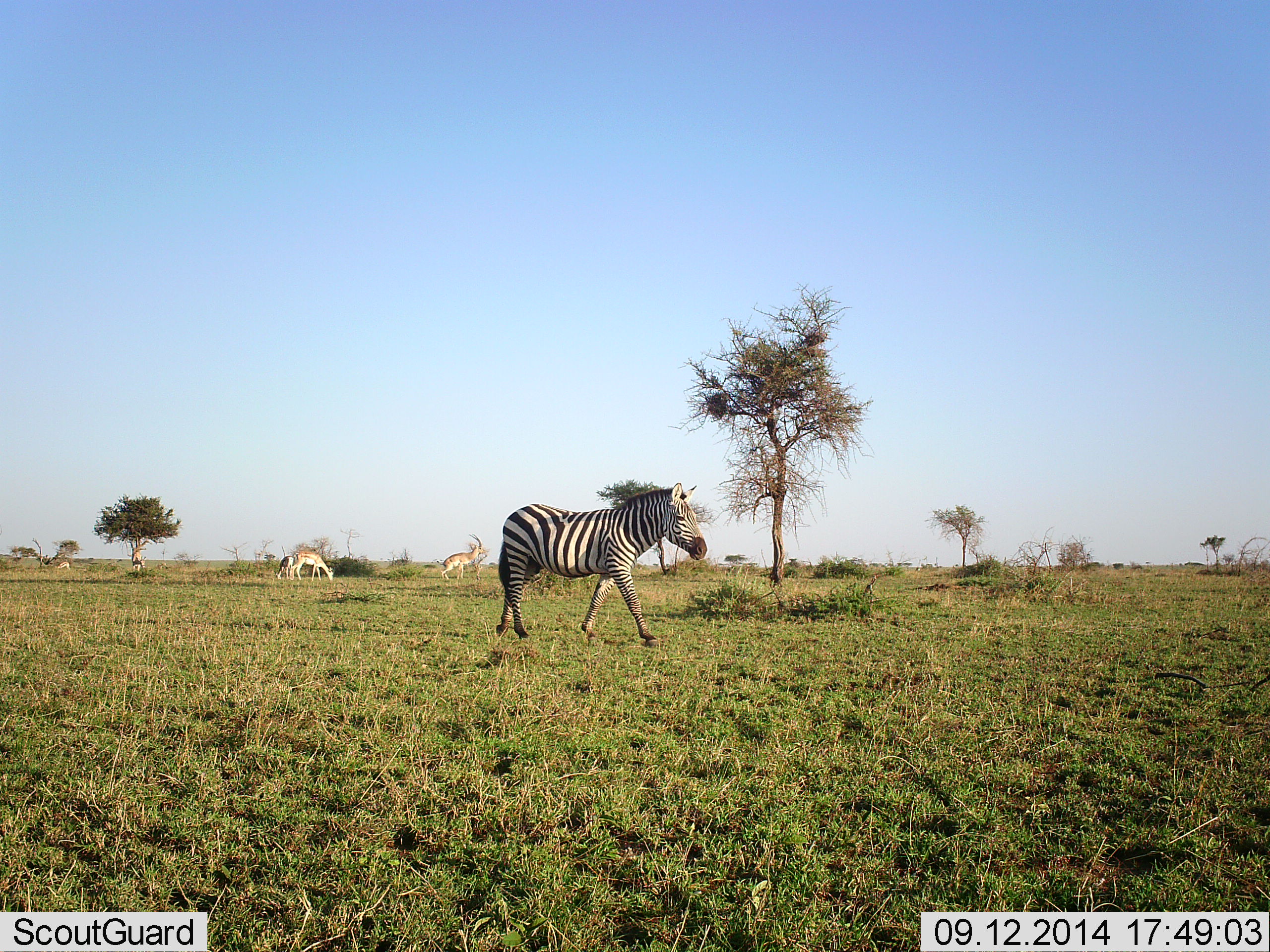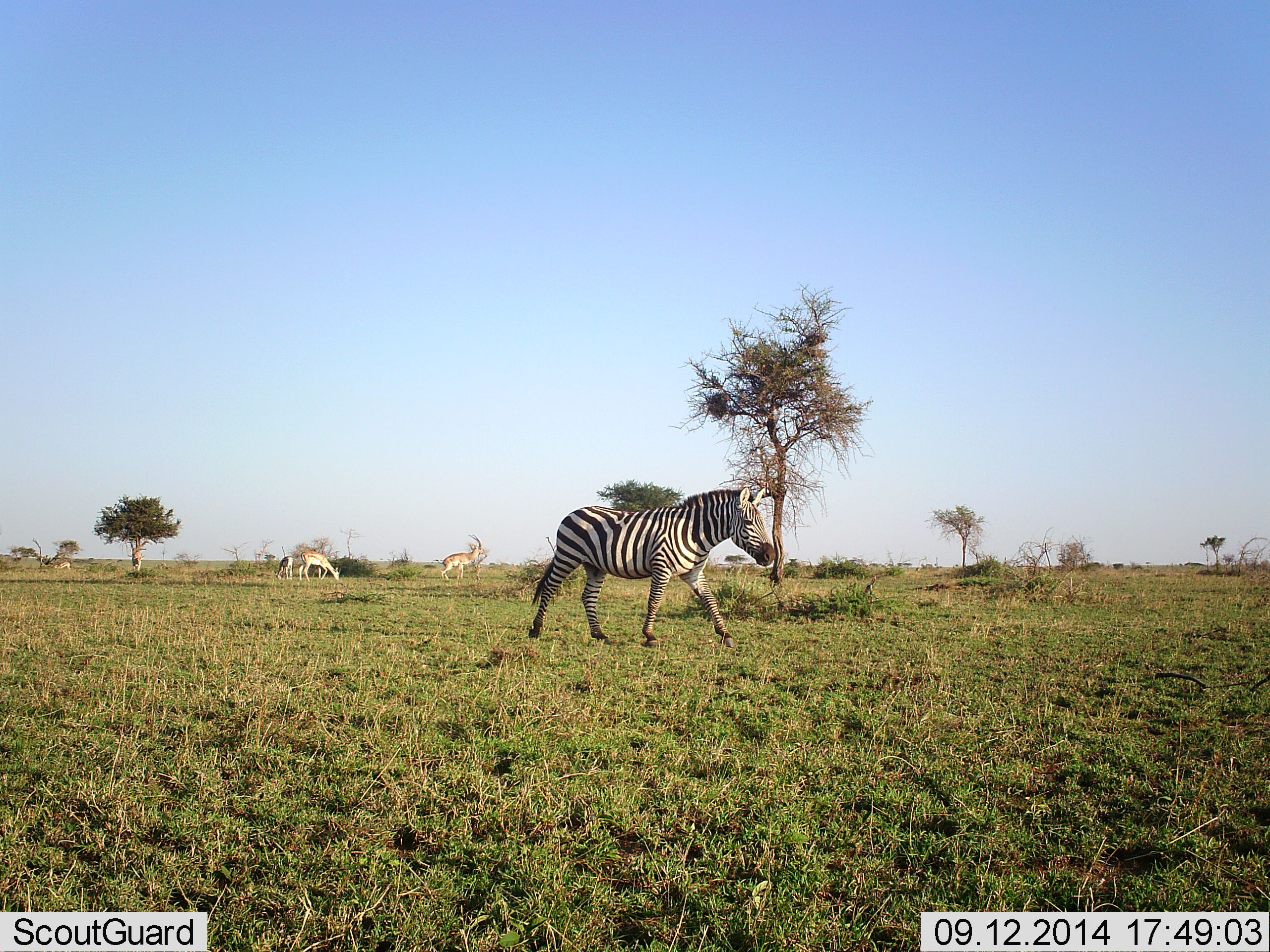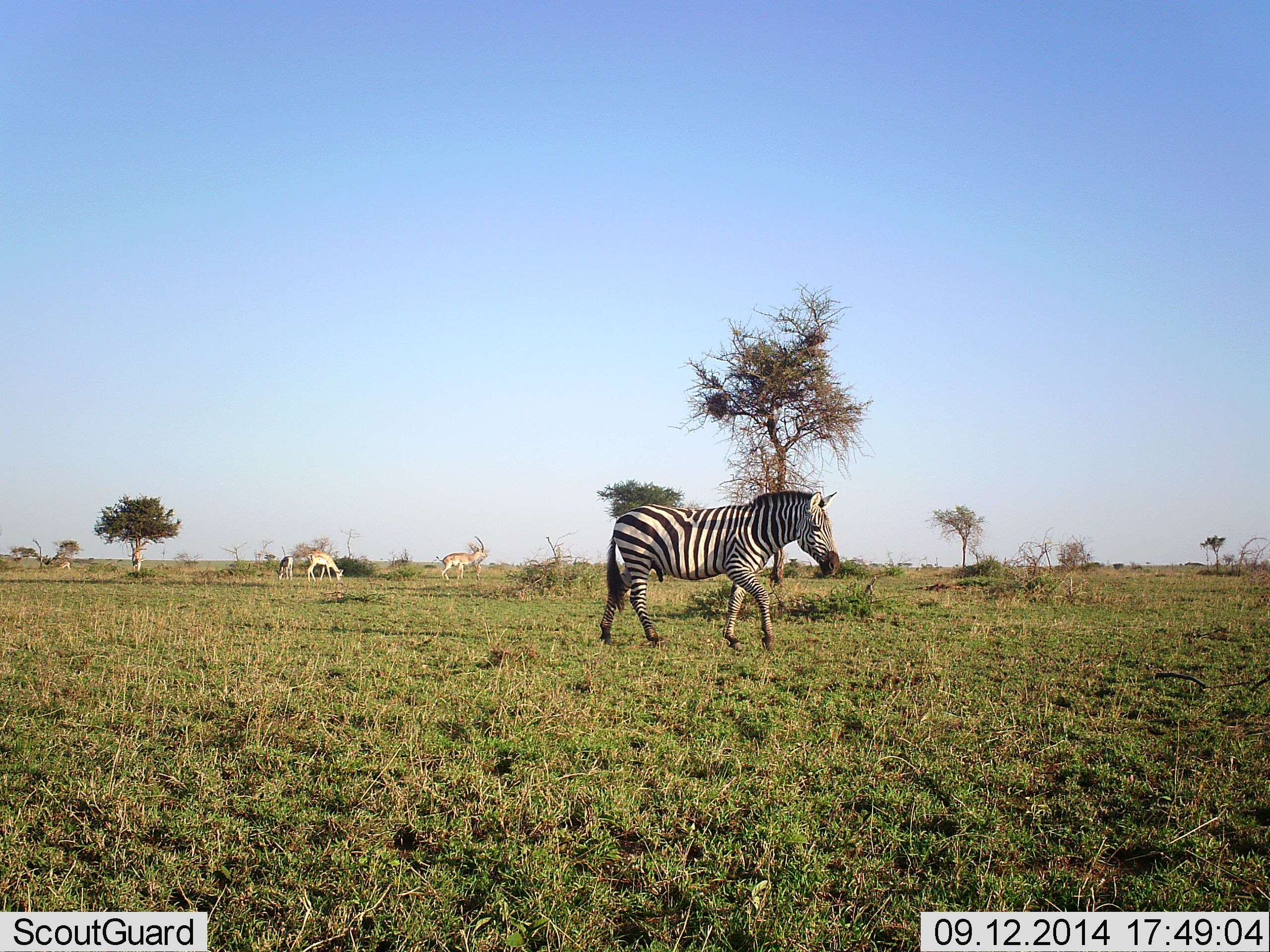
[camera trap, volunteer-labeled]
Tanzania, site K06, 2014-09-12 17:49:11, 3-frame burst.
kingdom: Animalia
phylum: Chordata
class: Mammalia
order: Artiodactyla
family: Bovidae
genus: Nanger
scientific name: Nanger granti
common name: grant's gazelle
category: gazellegrants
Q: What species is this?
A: Gazellegrants (grant's gazelle) (Nanger granti).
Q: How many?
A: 5.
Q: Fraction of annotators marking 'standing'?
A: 70%.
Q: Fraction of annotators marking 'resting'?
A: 0%.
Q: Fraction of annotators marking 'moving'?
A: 30%.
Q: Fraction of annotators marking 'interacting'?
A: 0%.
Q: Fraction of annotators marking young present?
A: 10%.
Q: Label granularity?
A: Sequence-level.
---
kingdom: Animalia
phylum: Chordata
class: Mammalia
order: Perissodactyla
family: Equidae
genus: Equus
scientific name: Equus quagga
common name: plains zebra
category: zebra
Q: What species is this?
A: Zebra (plains zebra) (Equus quagga).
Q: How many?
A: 1.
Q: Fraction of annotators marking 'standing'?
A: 7%.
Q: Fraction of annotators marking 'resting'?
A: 0%.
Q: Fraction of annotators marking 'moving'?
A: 93%.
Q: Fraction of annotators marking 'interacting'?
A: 7%.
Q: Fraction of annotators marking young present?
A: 0%.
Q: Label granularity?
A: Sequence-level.